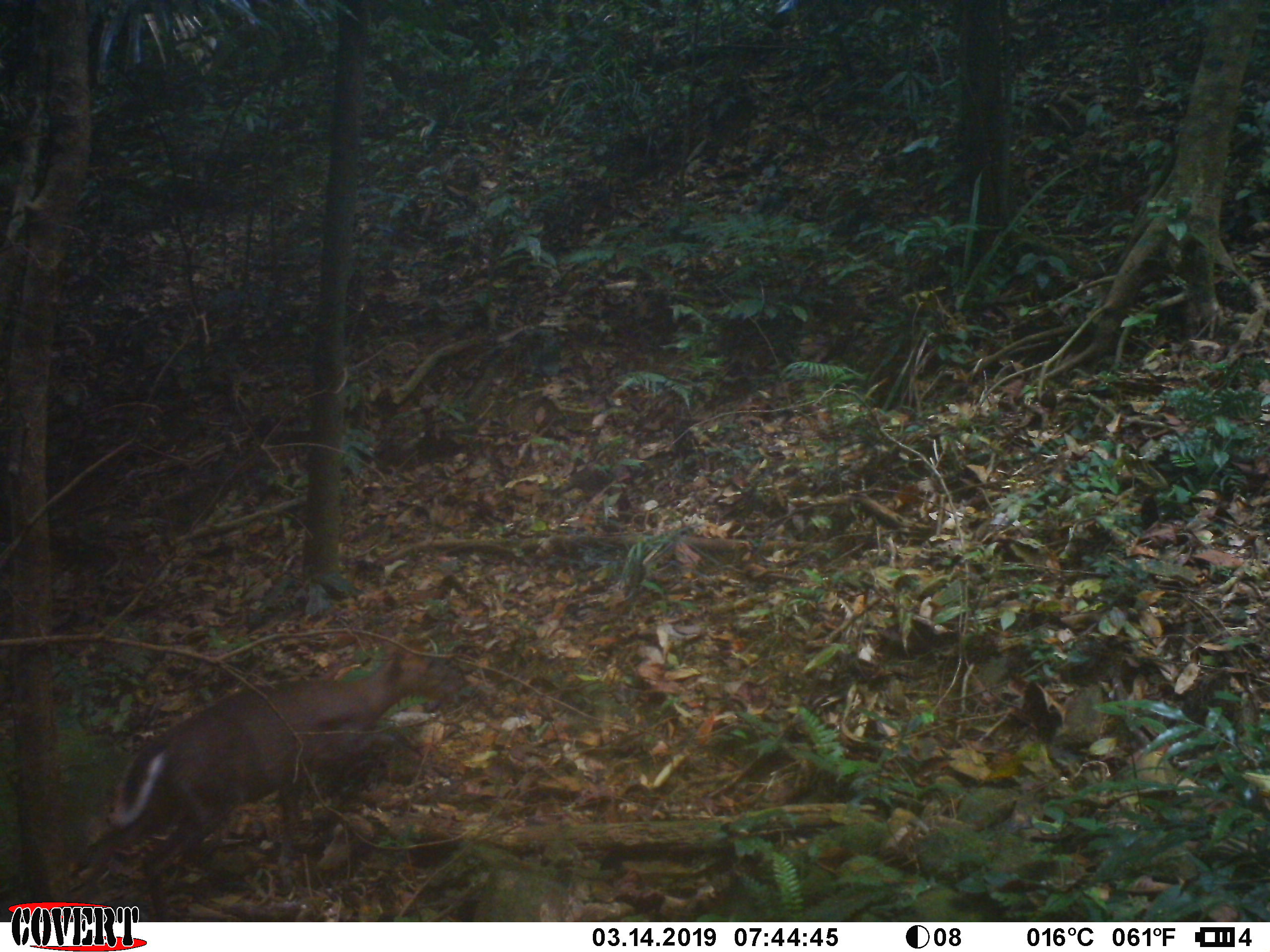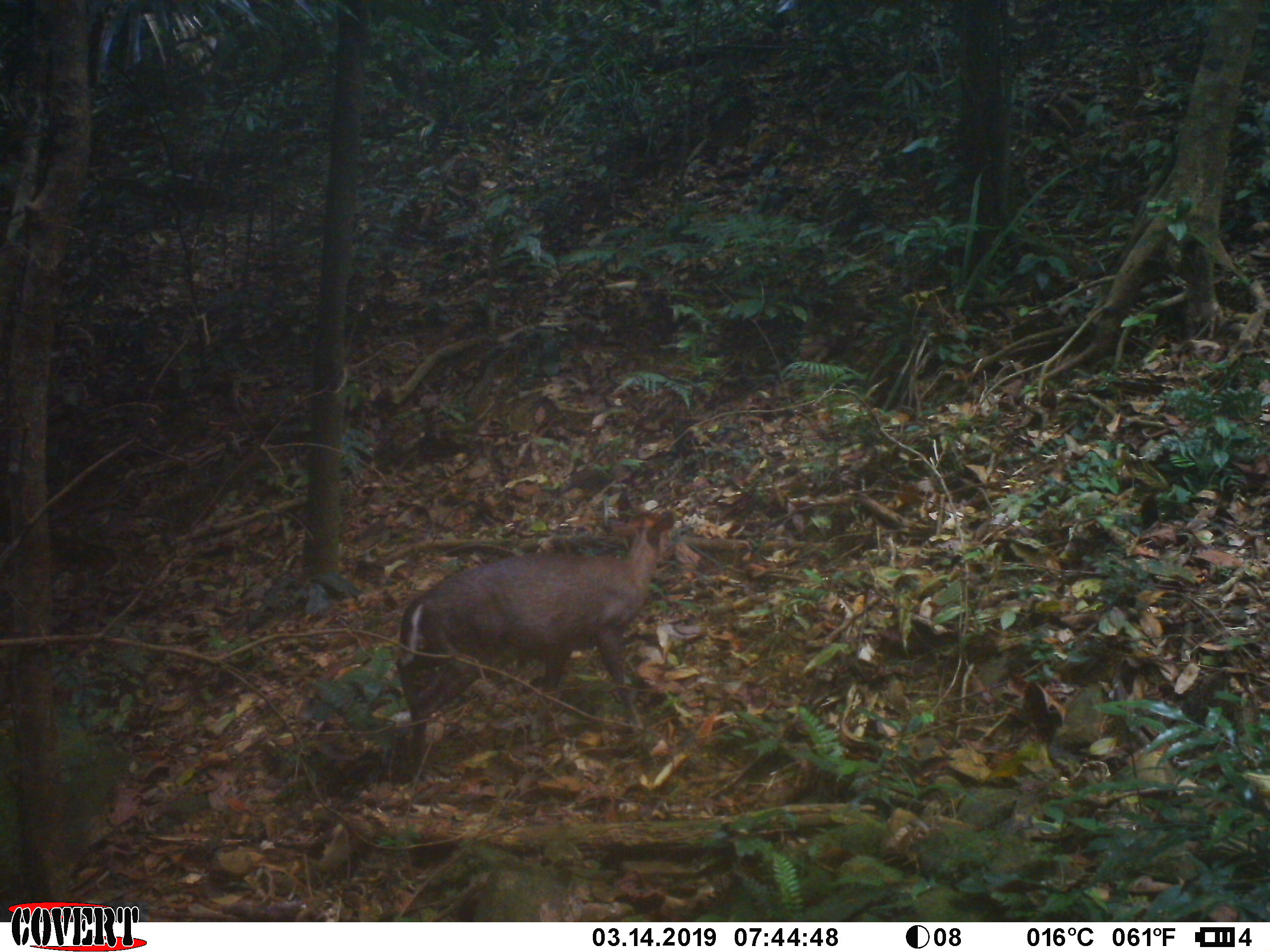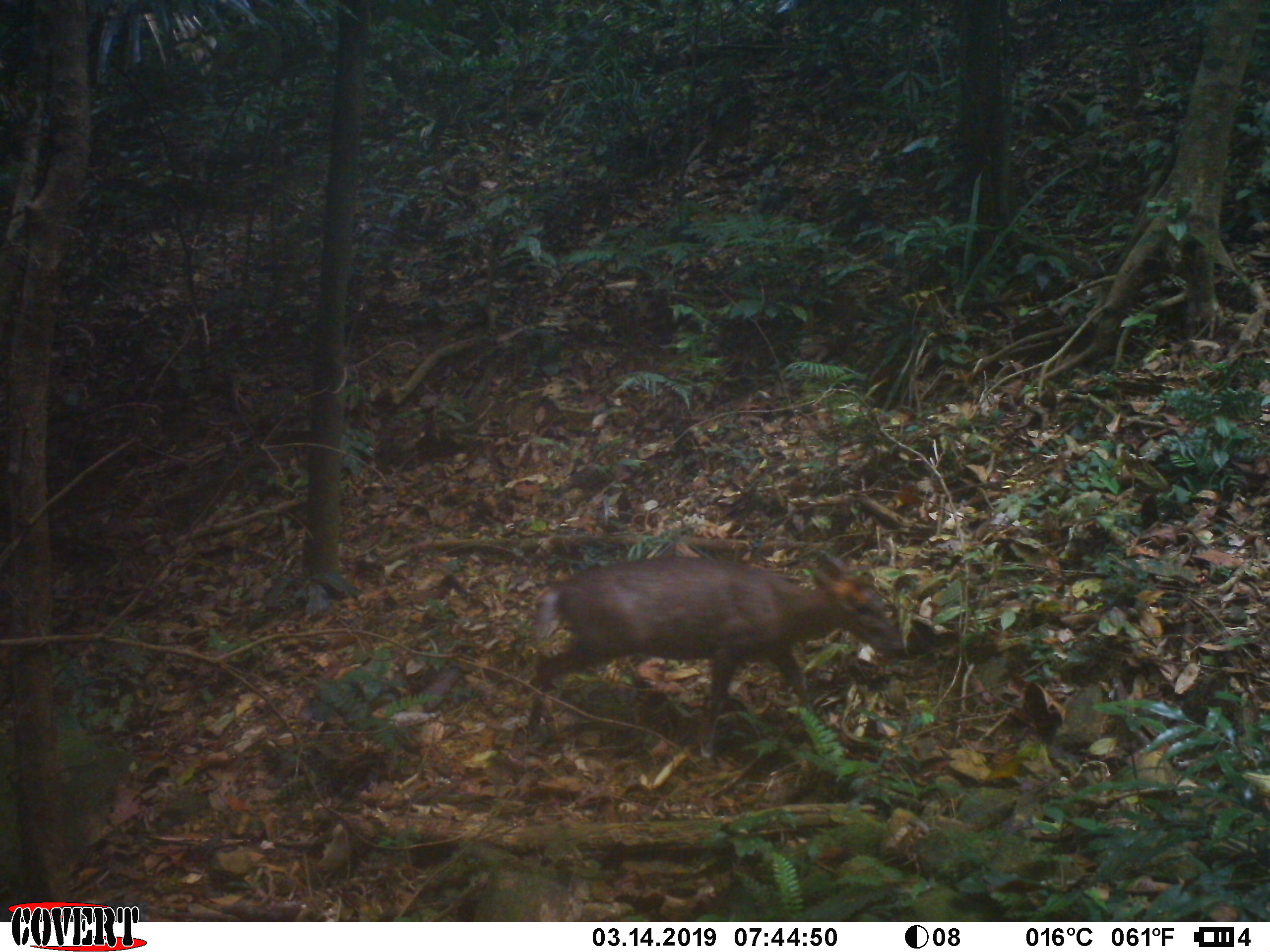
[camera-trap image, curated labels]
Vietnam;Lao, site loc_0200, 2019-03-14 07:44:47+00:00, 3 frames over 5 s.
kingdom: Animalia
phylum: Chordata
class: Mammalia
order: Artiodactyla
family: Cervidae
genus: Muntiacus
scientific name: Muntiacus rooseveltorum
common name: roosevelt's muntjac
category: roosevelts muntjac group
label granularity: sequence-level